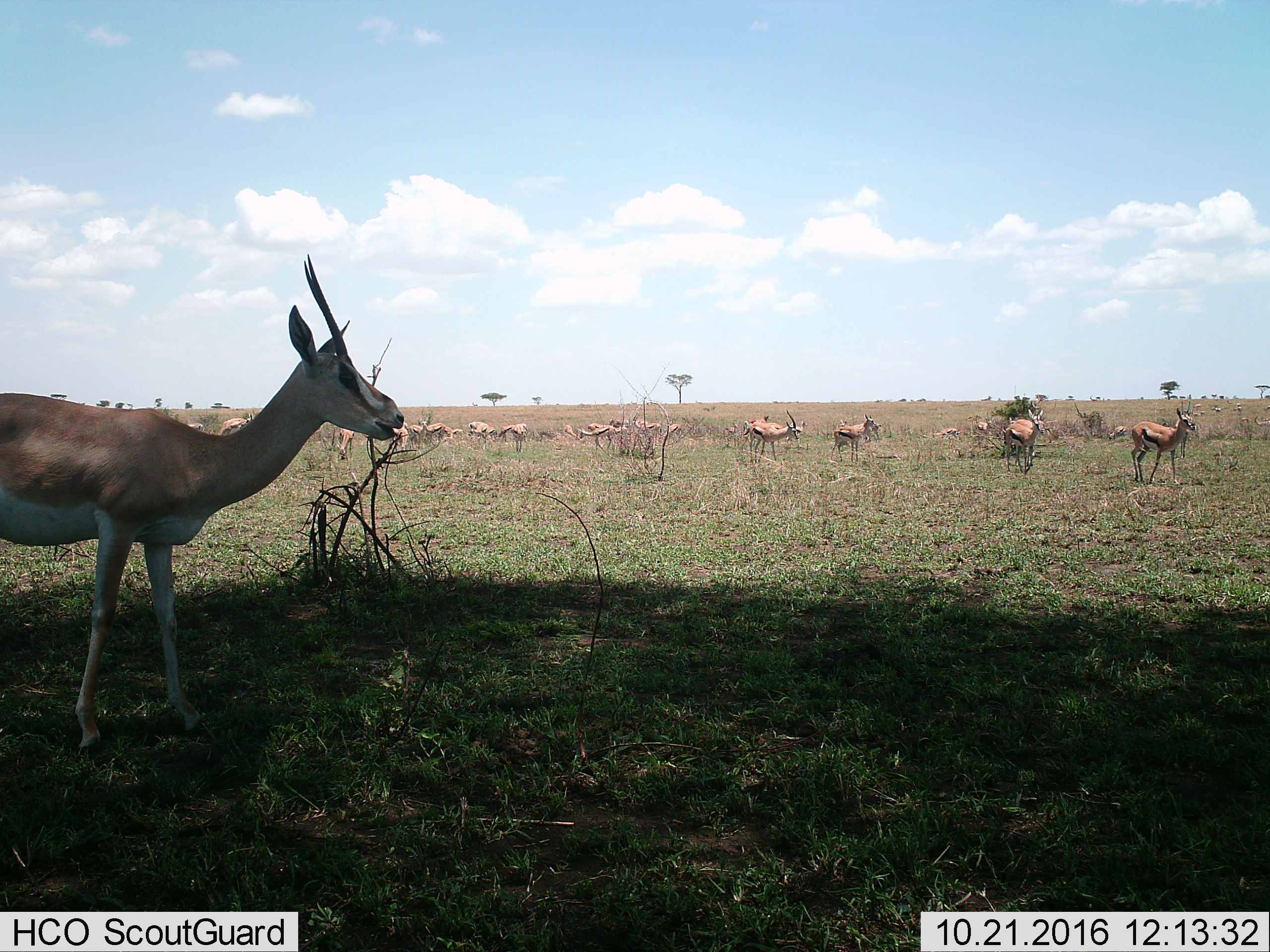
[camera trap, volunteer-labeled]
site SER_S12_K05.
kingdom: Animalia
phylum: Chordata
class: Mammalia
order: Artiodactyla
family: Bovidae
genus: Nanger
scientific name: Nanger granti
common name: grant's gazelle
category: gazellegrants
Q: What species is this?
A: Gazellegrants (grant's gazelle) (Nanger granti).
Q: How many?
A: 11-50.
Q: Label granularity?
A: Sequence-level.